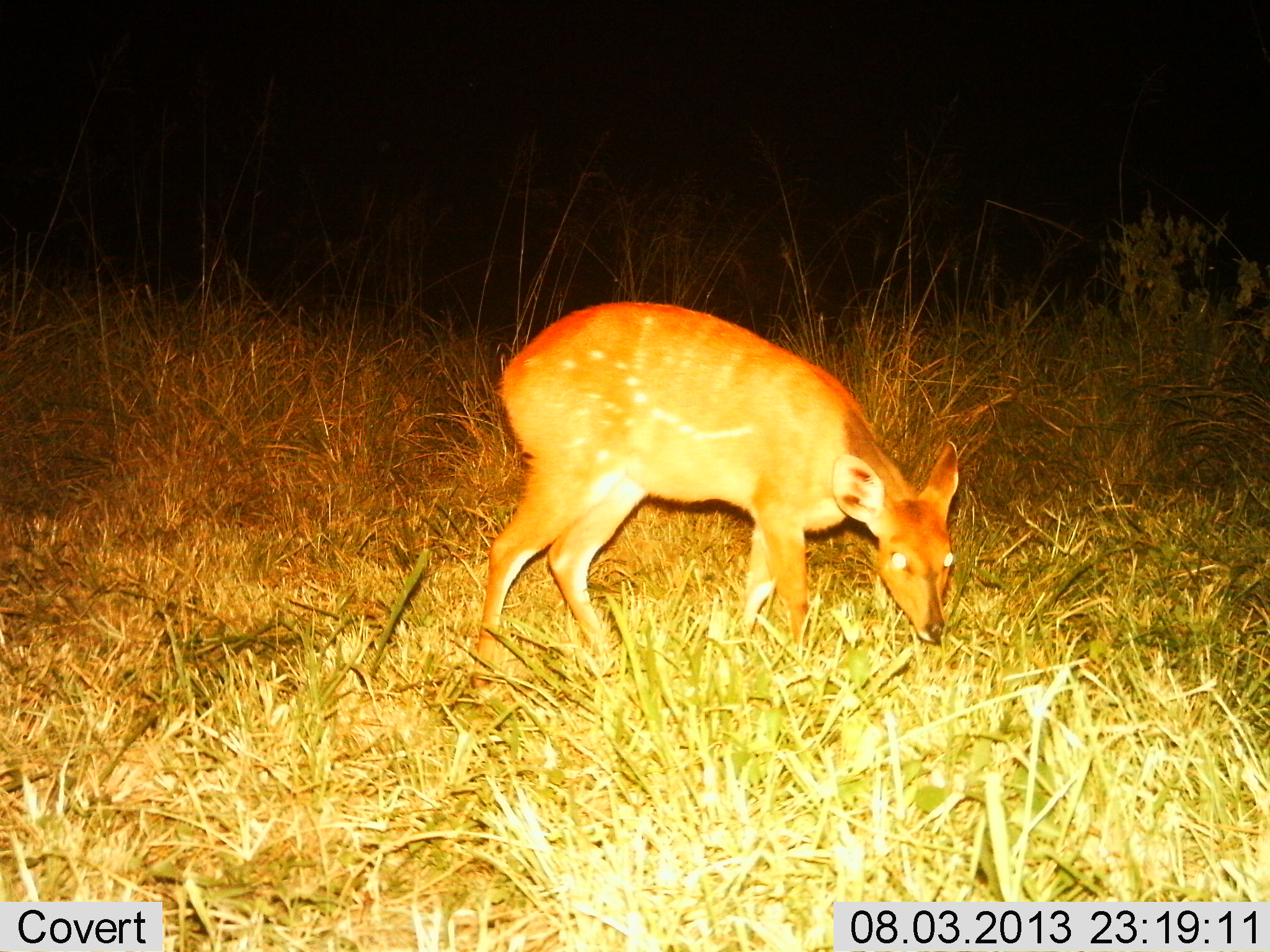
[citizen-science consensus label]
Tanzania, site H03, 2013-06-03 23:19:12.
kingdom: Animalia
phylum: Chordata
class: Mammalia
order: Artiodactyla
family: Bovidae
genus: Tragelaphus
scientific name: Tragelaphus scriptus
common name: bushbuck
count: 1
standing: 40%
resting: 0%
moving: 10%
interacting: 0%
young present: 0%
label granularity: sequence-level